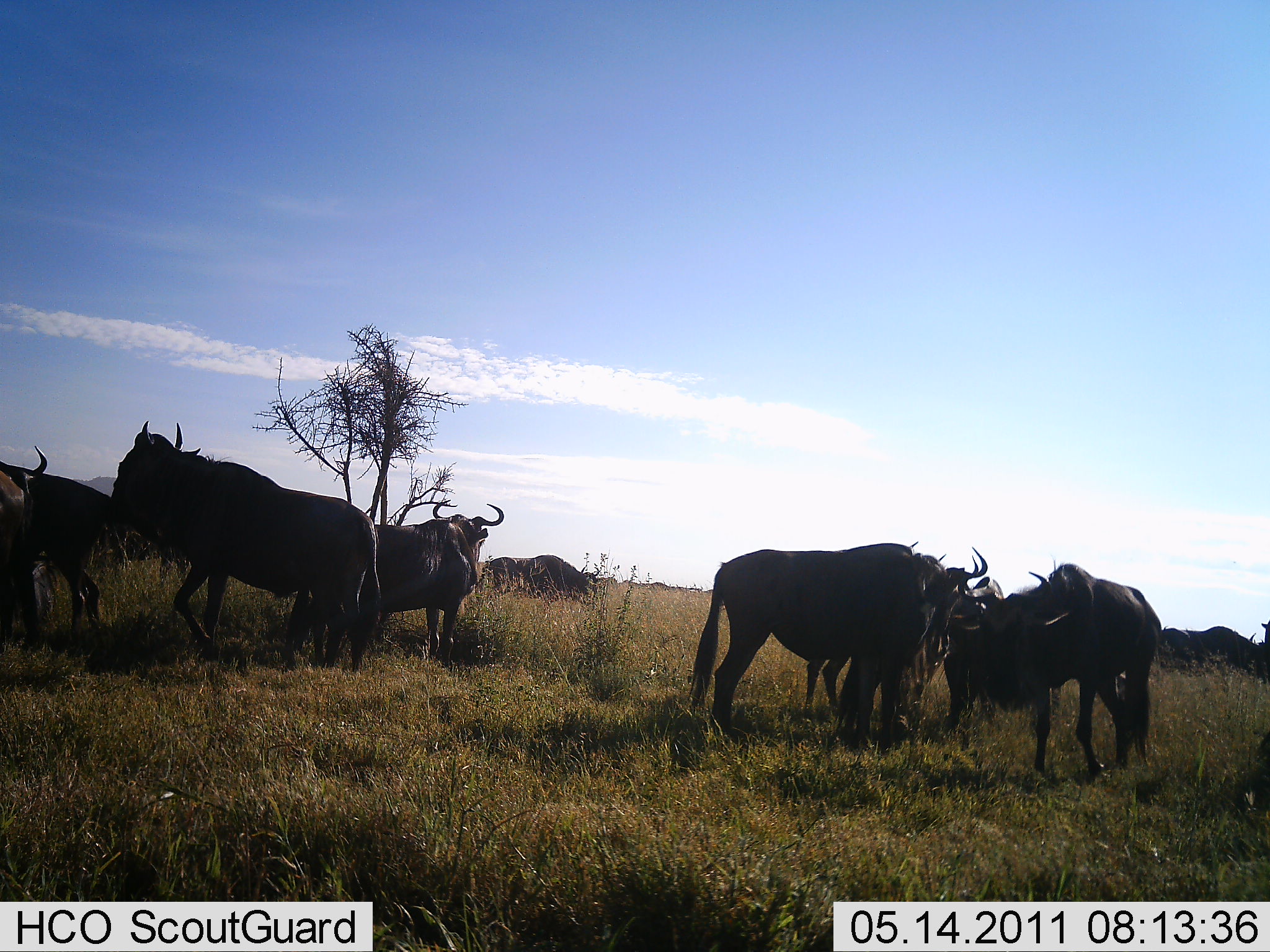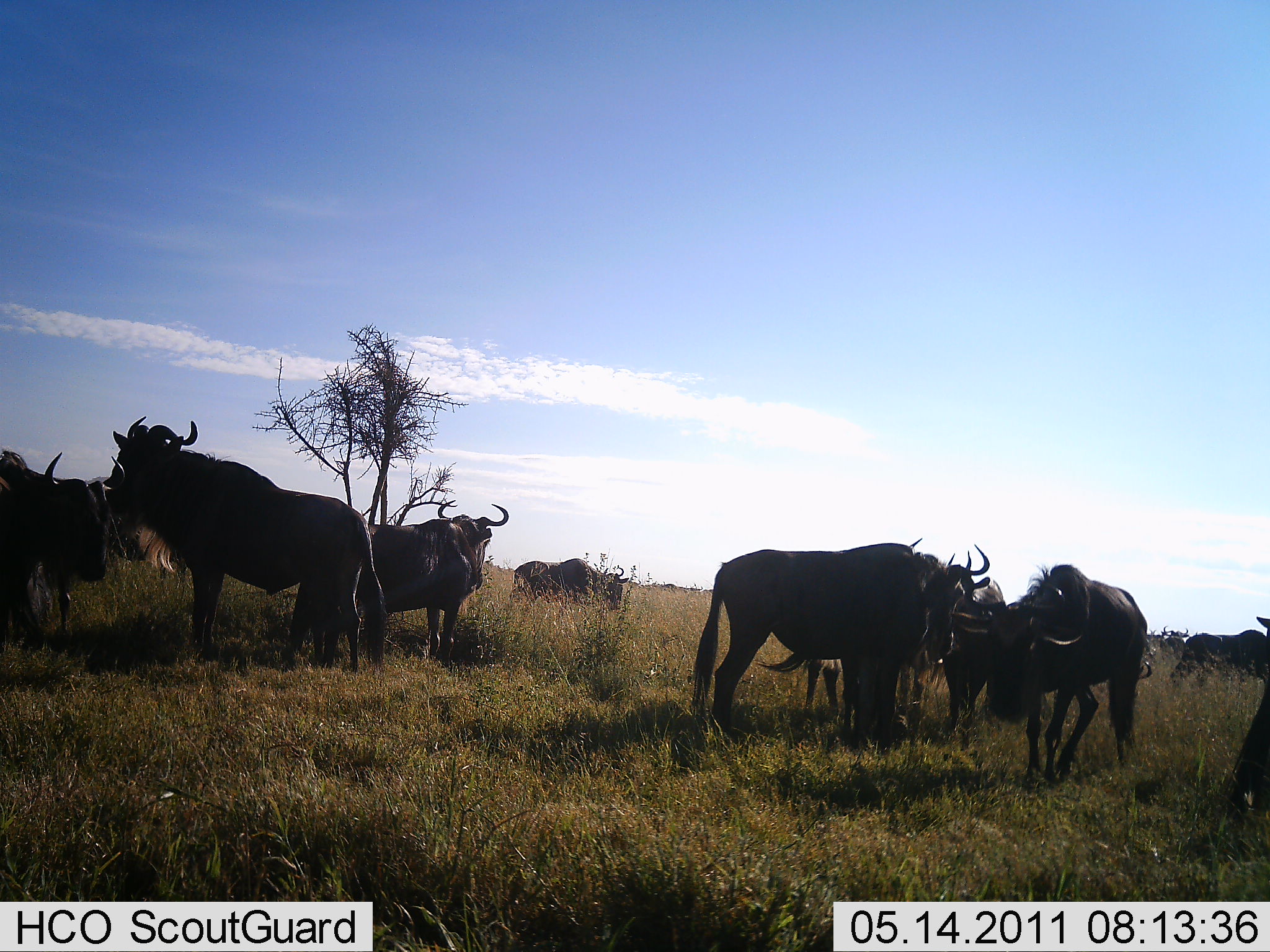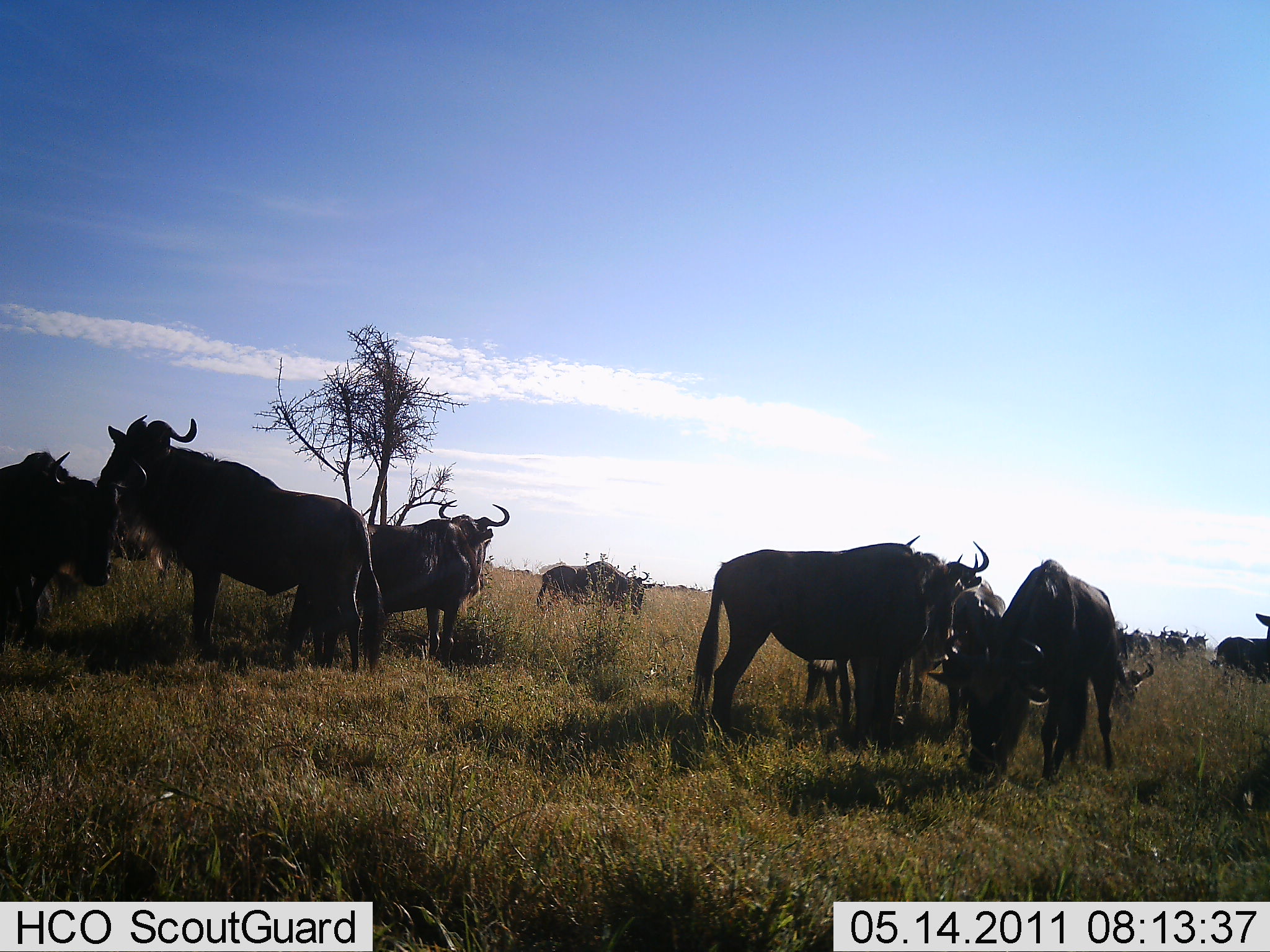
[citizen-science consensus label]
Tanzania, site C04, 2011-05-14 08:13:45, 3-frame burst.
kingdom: Animalia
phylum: Chordata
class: Mammalia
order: Artiodactyla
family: Bovidae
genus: Connochaetes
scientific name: Connochaetes taurinus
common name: blue wildebeest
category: wildebeest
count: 11-50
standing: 92%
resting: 0%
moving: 25%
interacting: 25%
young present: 0%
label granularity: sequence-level